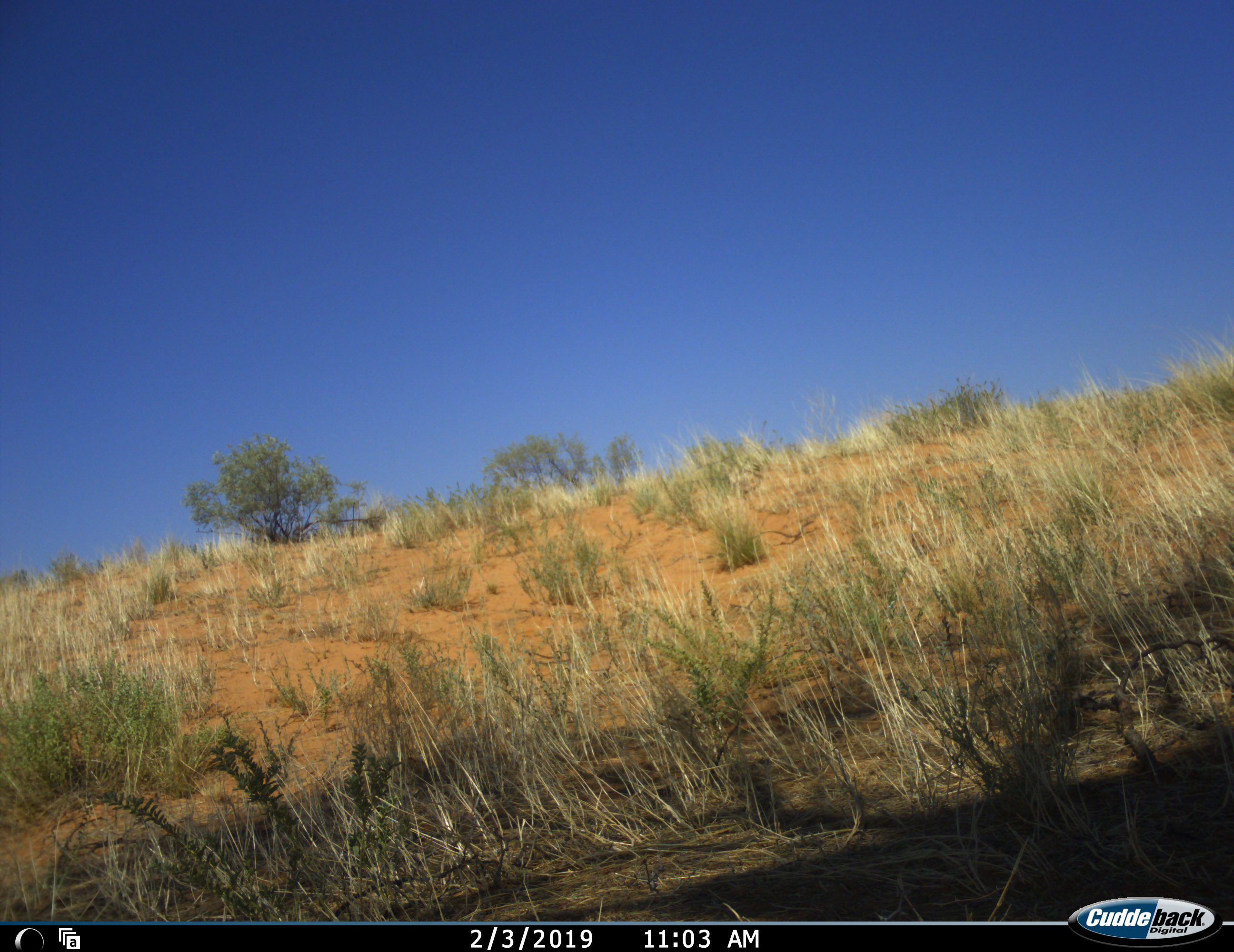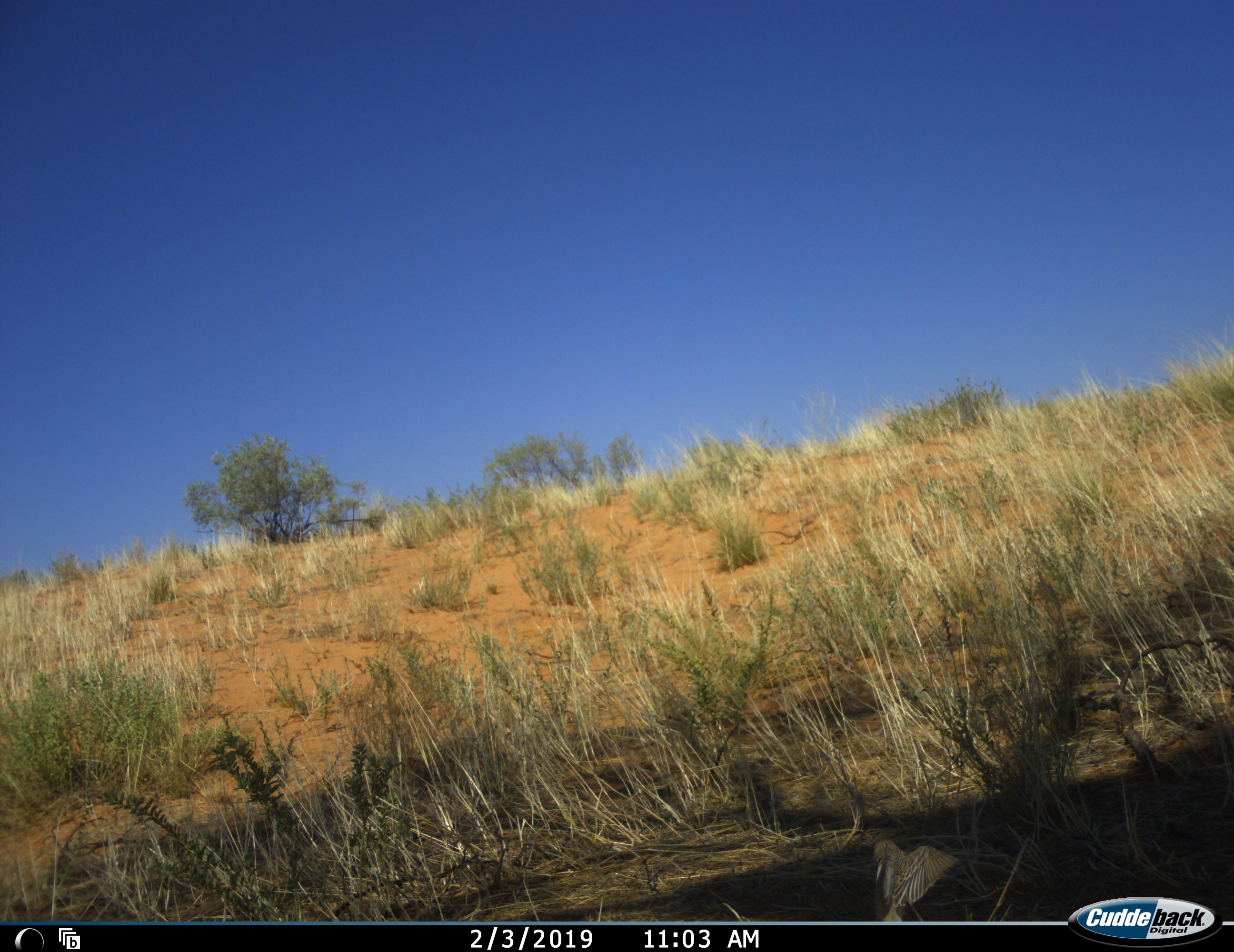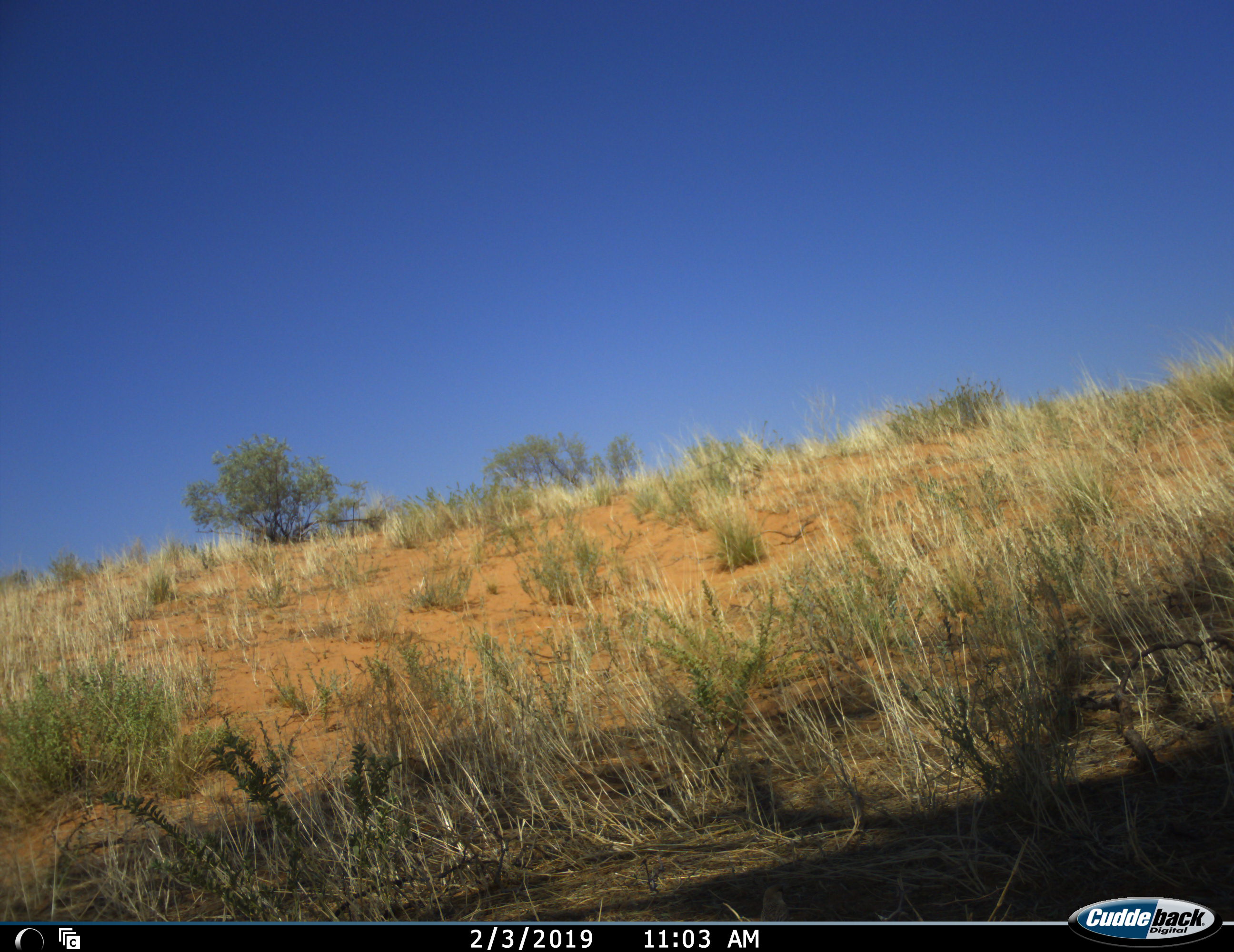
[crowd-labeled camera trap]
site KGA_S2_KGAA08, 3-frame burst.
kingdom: Animalia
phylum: Chordata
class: Aves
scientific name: Aves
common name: bird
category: birdother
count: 1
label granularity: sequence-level